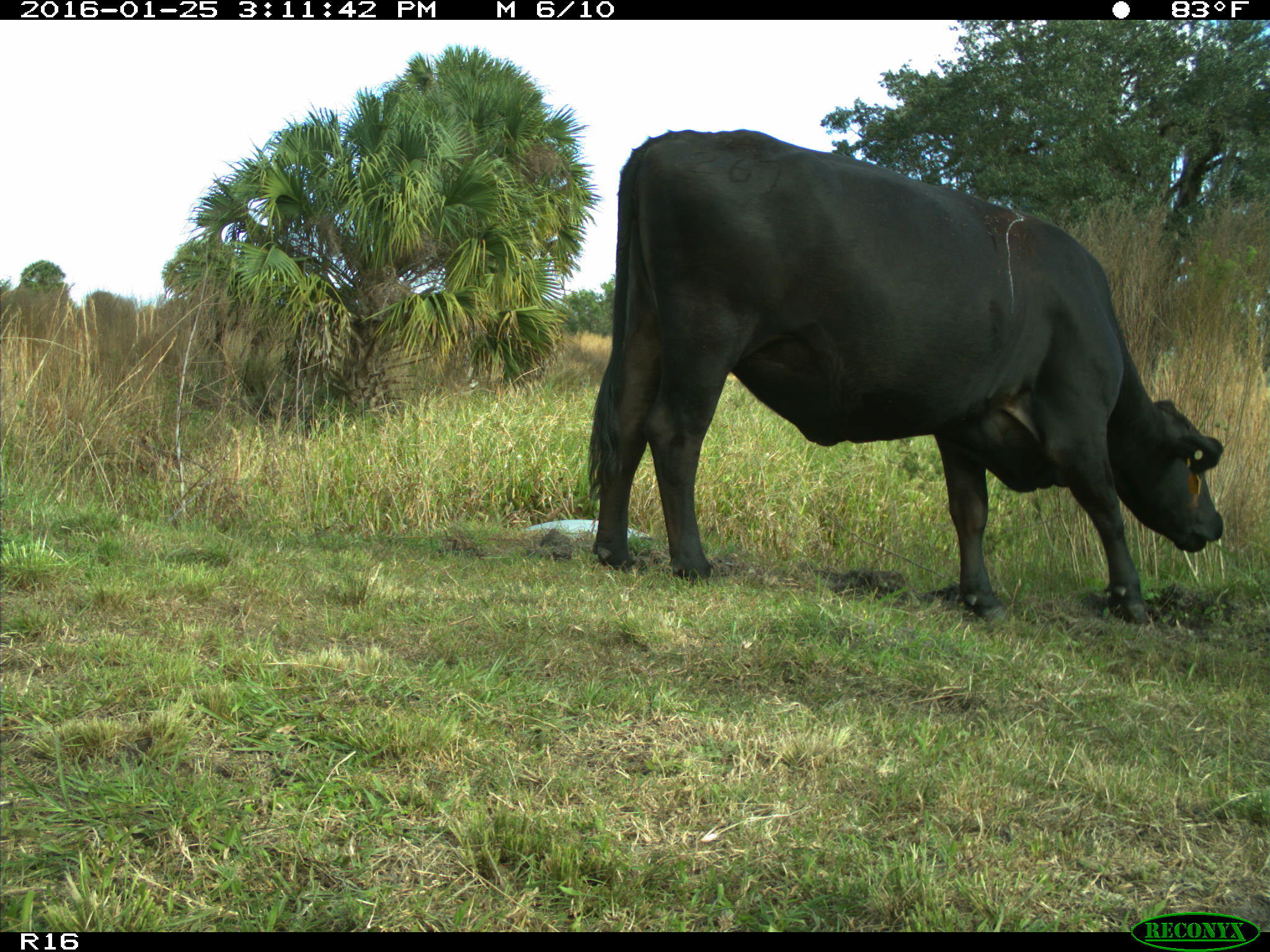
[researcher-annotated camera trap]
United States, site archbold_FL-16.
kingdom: Animalia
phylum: Chordata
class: Mammalia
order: Artiodactyla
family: Bovidae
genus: Bos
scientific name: Bos taurus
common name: domestic cow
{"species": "Bos taurus (domestic cow)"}